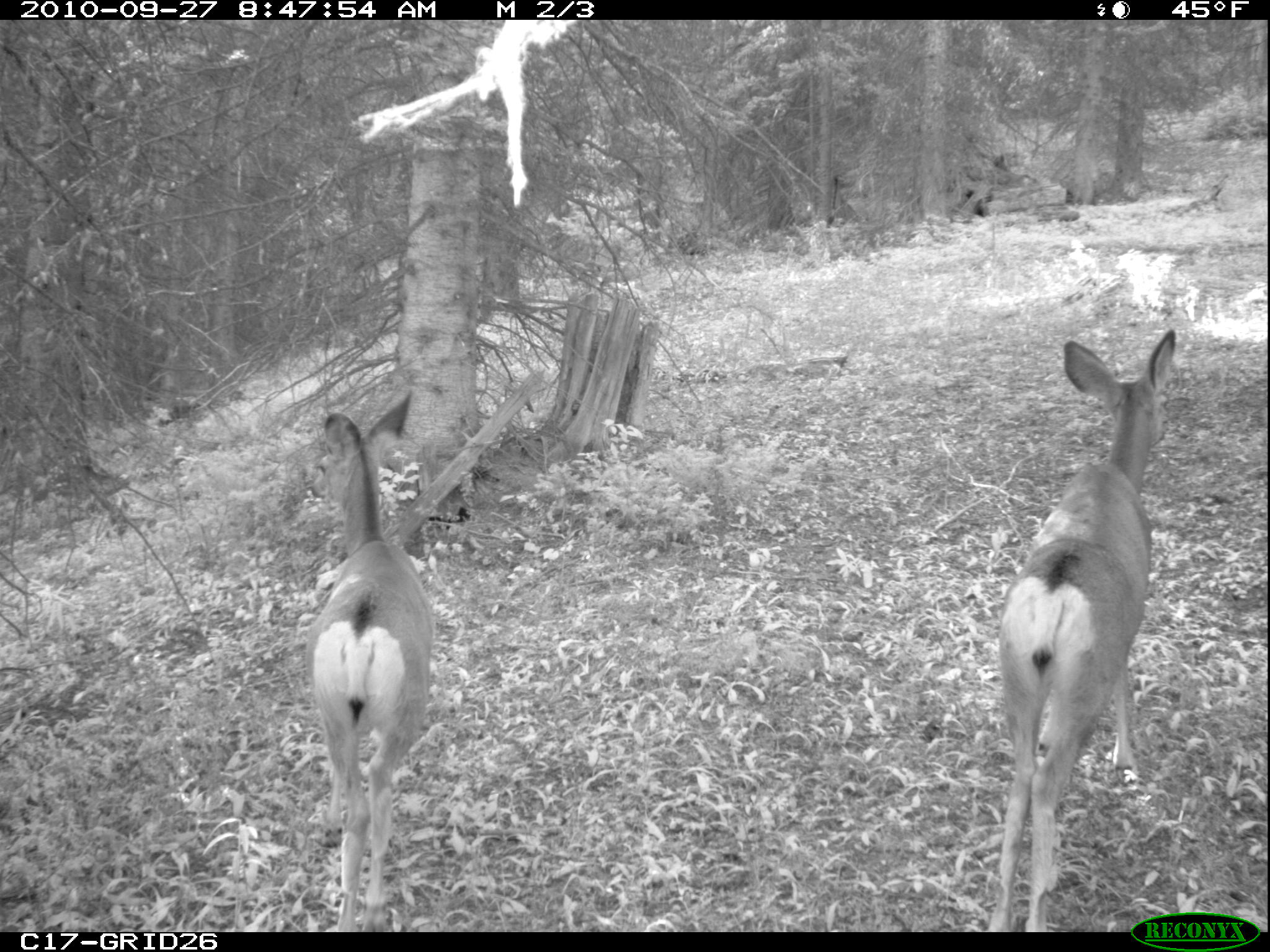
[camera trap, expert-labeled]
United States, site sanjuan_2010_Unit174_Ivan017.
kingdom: Animalia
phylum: Chordata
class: Mammalia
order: Artiodactyla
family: Cervidae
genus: Odocoileus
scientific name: Odocoileus hemionus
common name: mule deer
Odocoileus hemionus (mule deer).